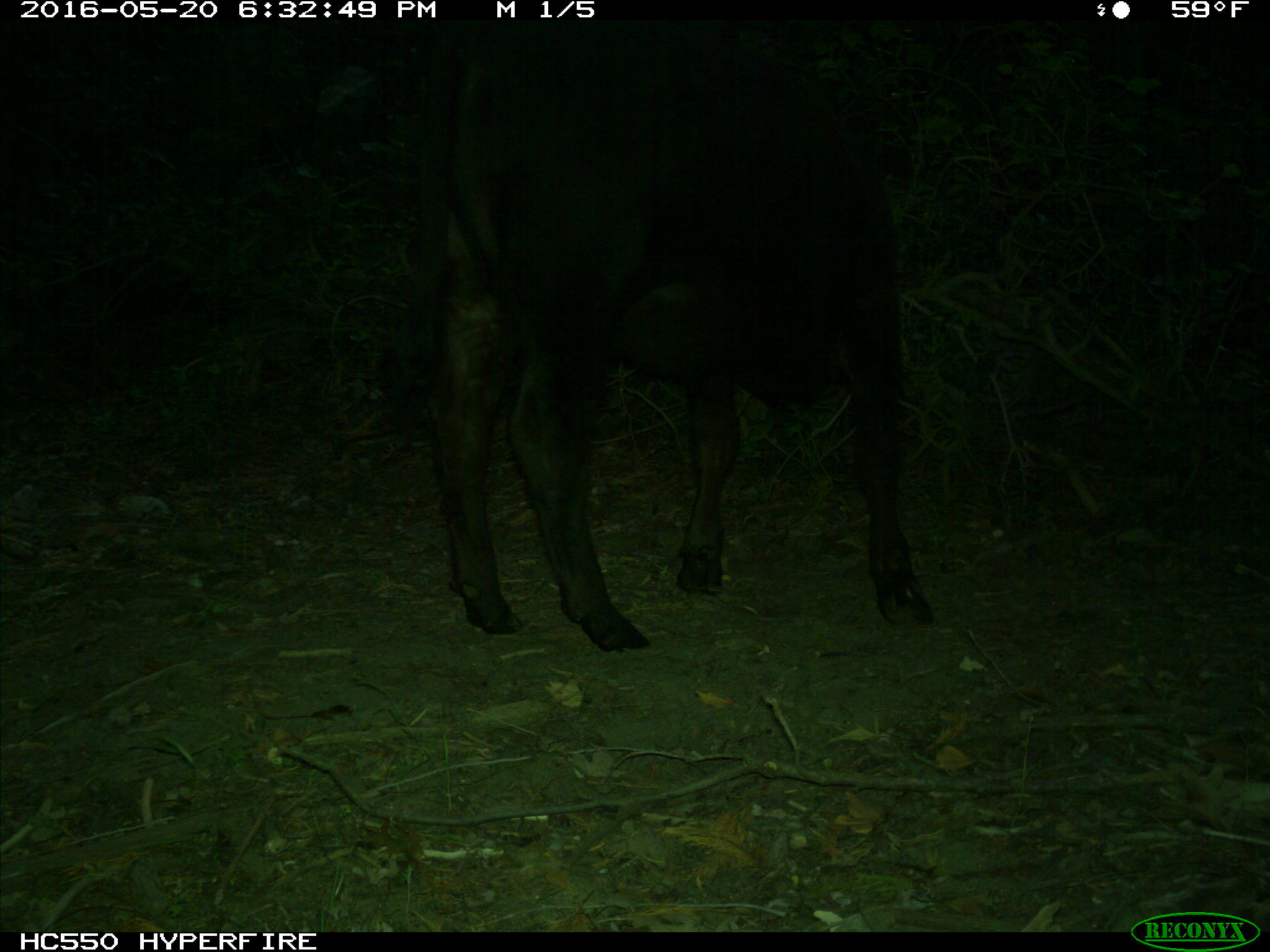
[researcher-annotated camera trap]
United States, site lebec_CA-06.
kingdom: Animalia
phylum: Chordata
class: Mammalia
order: Artiodactyla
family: Bovidae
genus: Bos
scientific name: Bos taurus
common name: domestic cow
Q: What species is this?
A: Bos taurus (domestic cow).